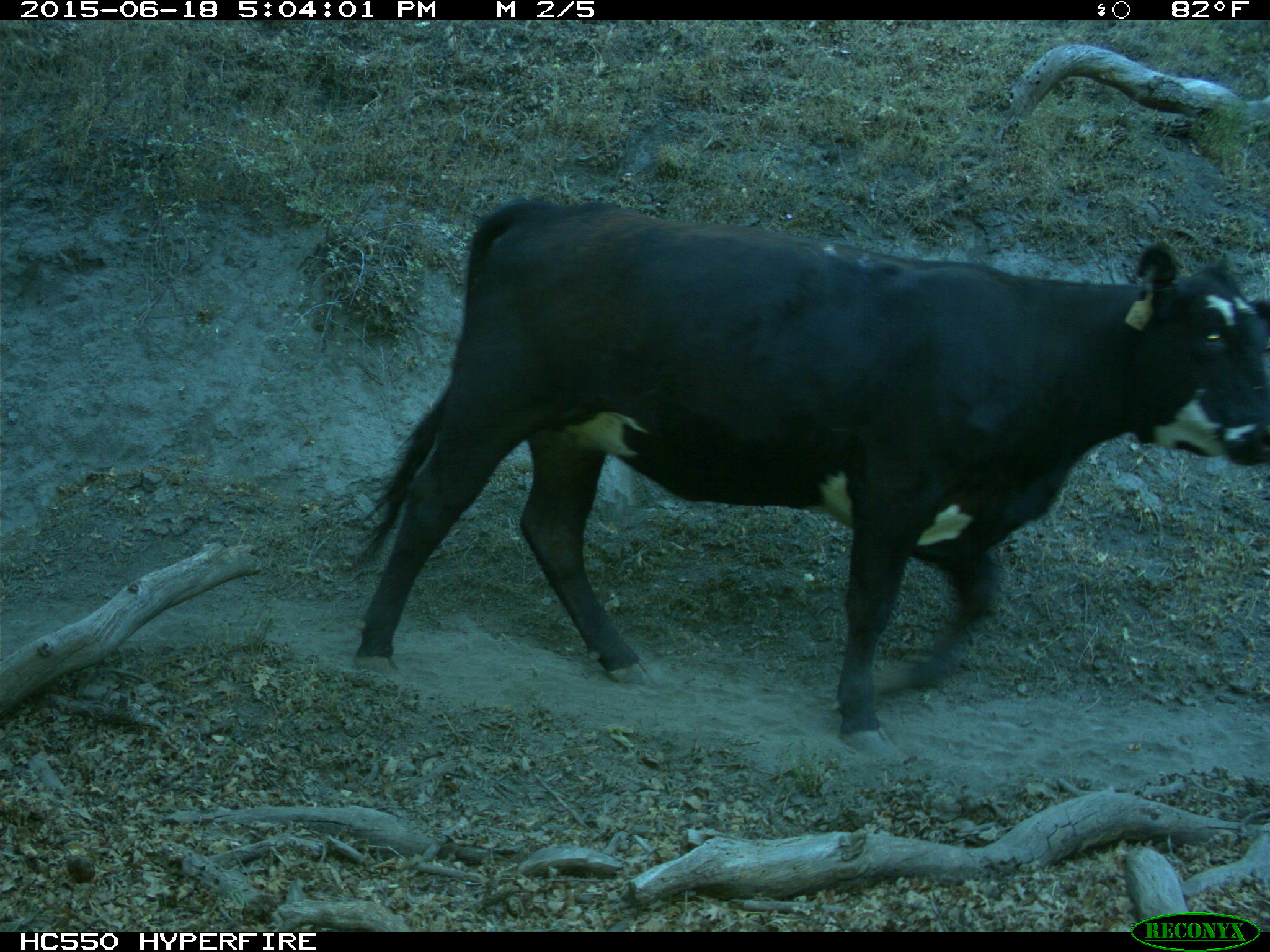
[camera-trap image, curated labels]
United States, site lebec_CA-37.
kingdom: Animalia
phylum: Chordata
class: Mammalia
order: Artiodactyla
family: Bovidae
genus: Bos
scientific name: Bos taurus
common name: domestic cow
Bos taurus (domestic cow).